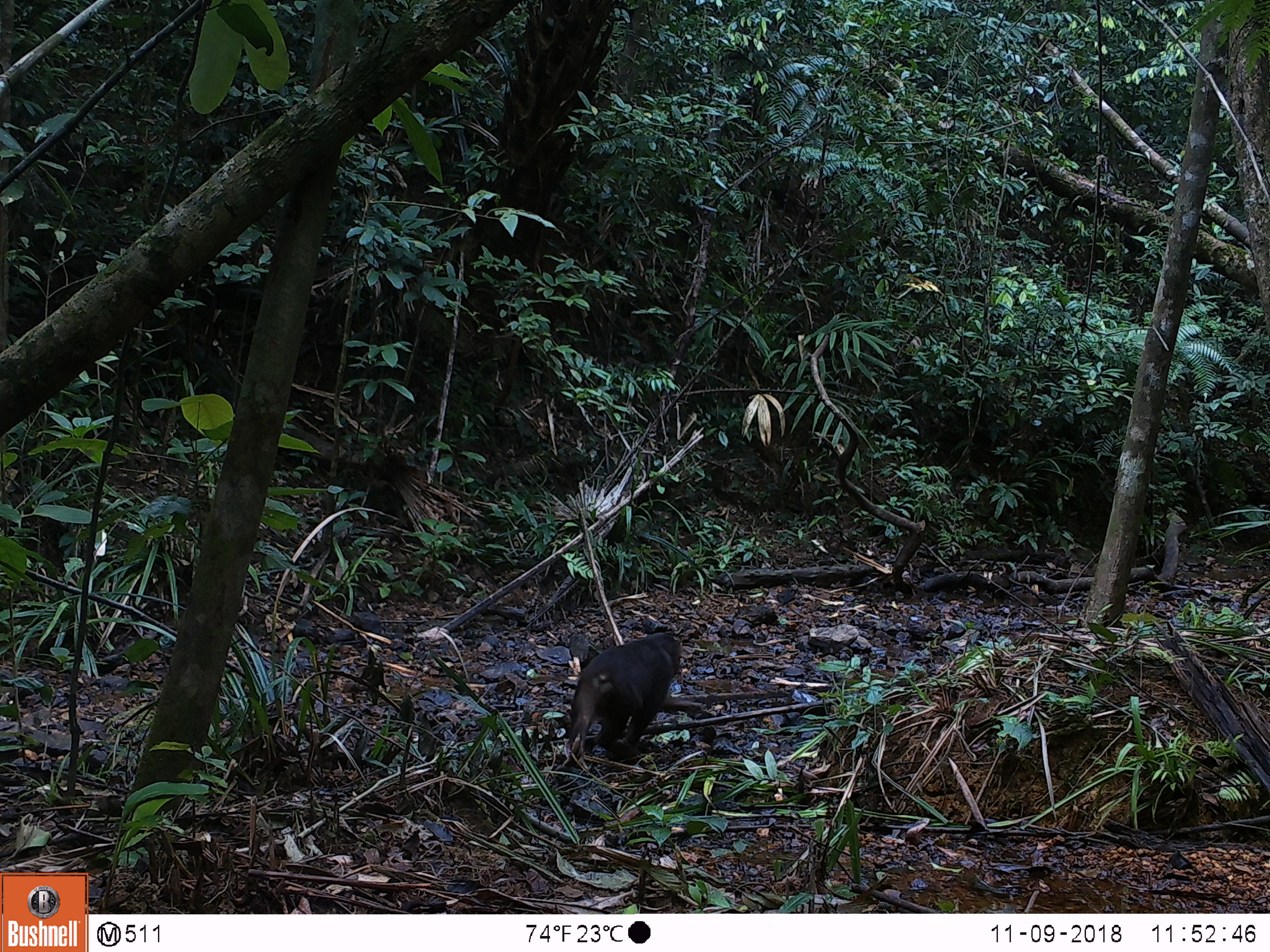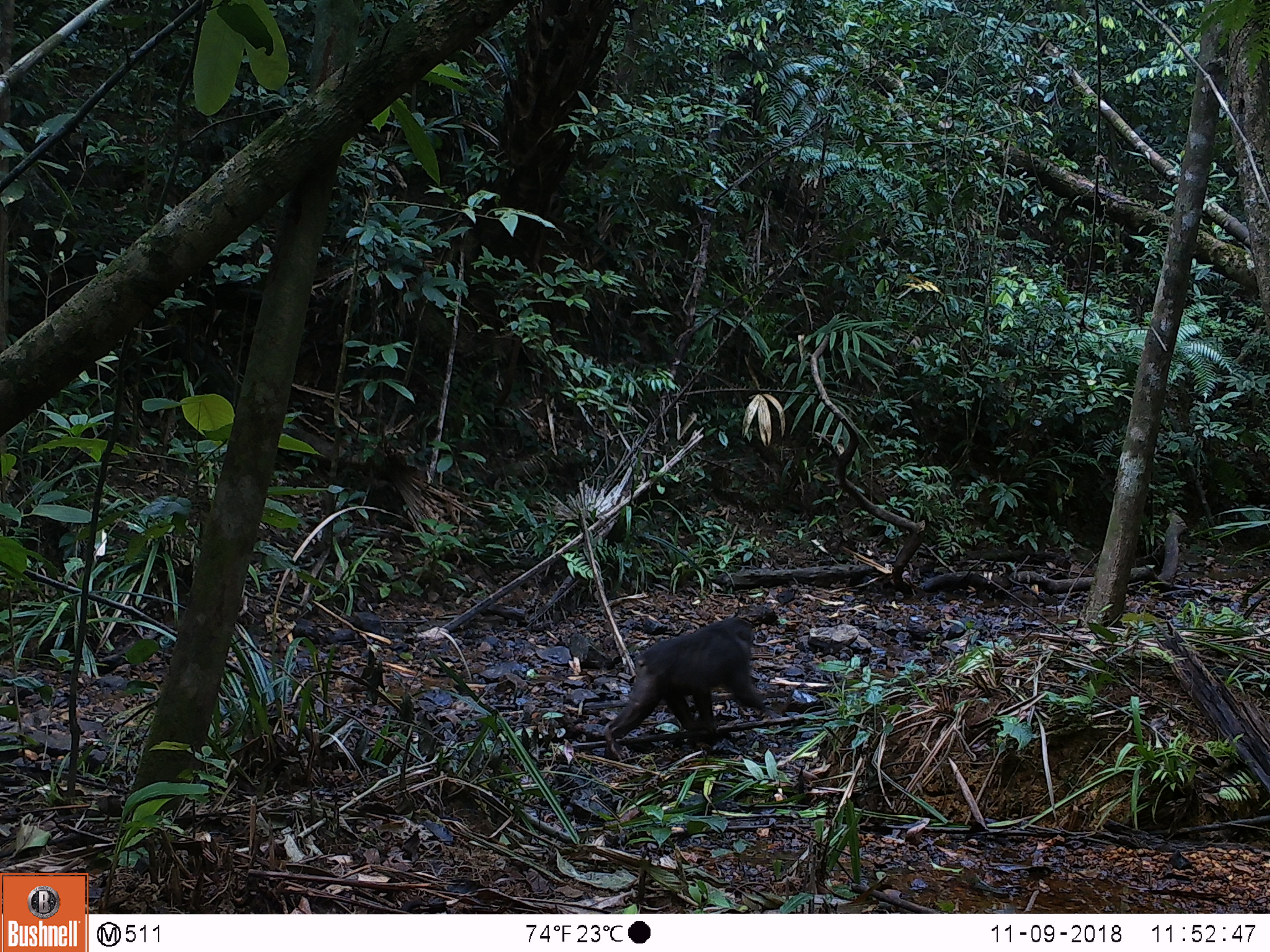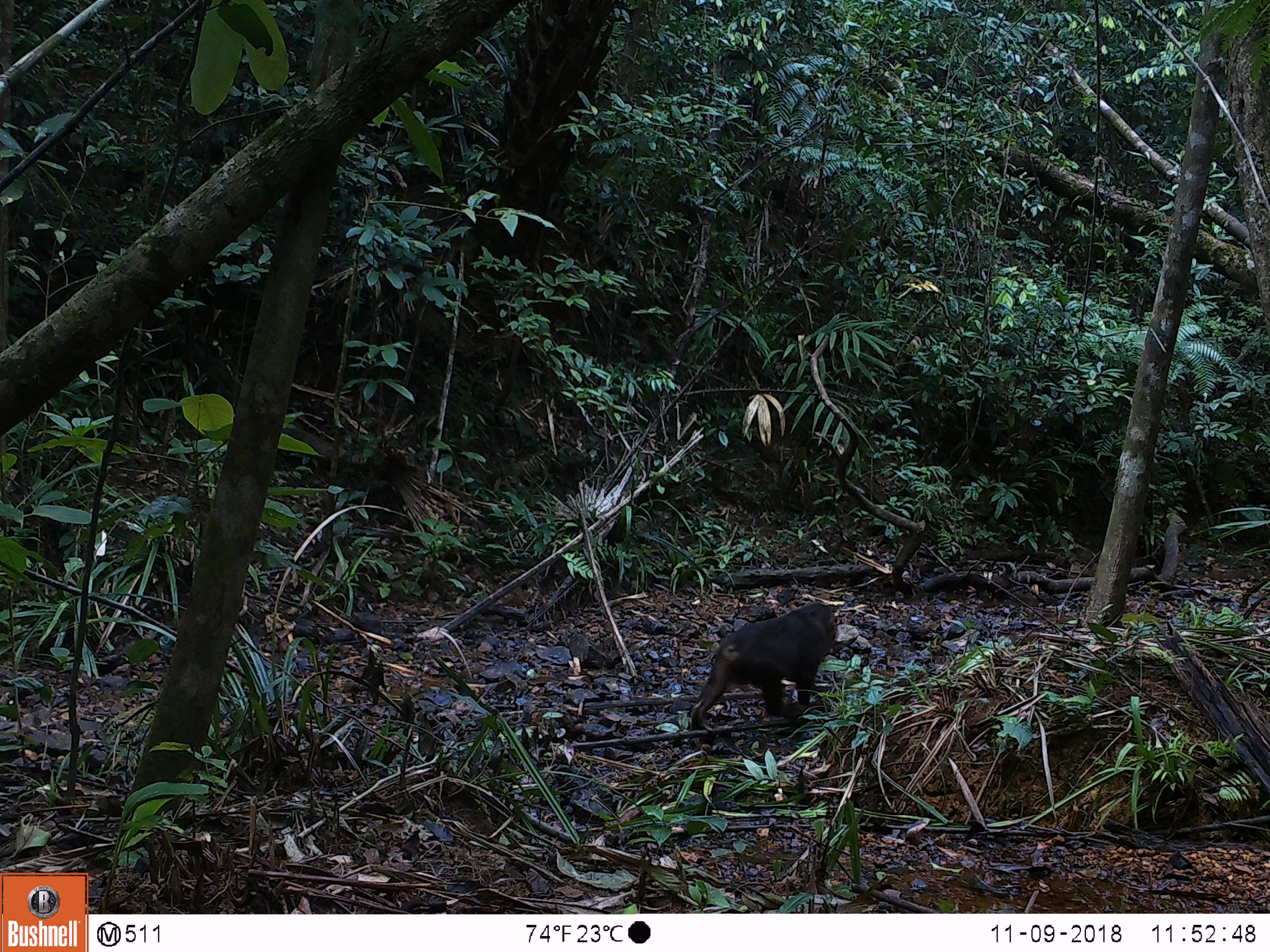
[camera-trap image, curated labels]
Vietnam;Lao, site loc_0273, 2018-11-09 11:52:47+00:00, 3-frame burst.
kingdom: Animalia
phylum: Chordata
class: Mammalia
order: Primates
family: Cercopithecidae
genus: Macaca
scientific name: Macaca arctoides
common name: stump-tailed macaque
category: stump tailed macaque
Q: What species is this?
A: Stump tailed macaque (stump-tailed macaque) (Macaca arctoides).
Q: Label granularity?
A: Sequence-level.